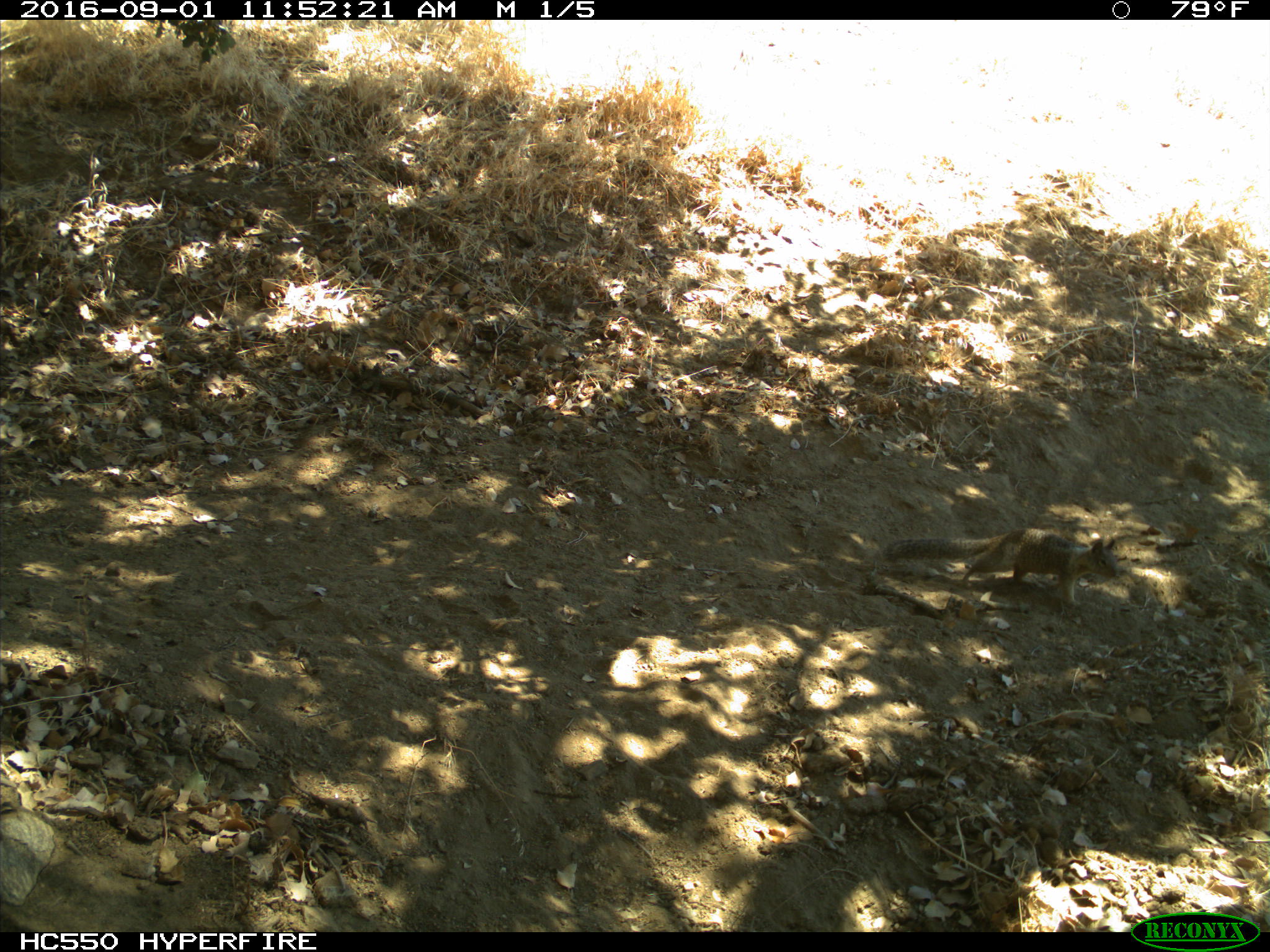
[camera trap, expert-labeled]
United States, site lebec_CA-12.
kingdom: Animalia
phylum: Chordata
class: Mammalia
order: Rodentia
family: Sciuridae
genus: Otospermophilus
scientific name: Otospermophilus beecheyi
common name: california ground squirrel